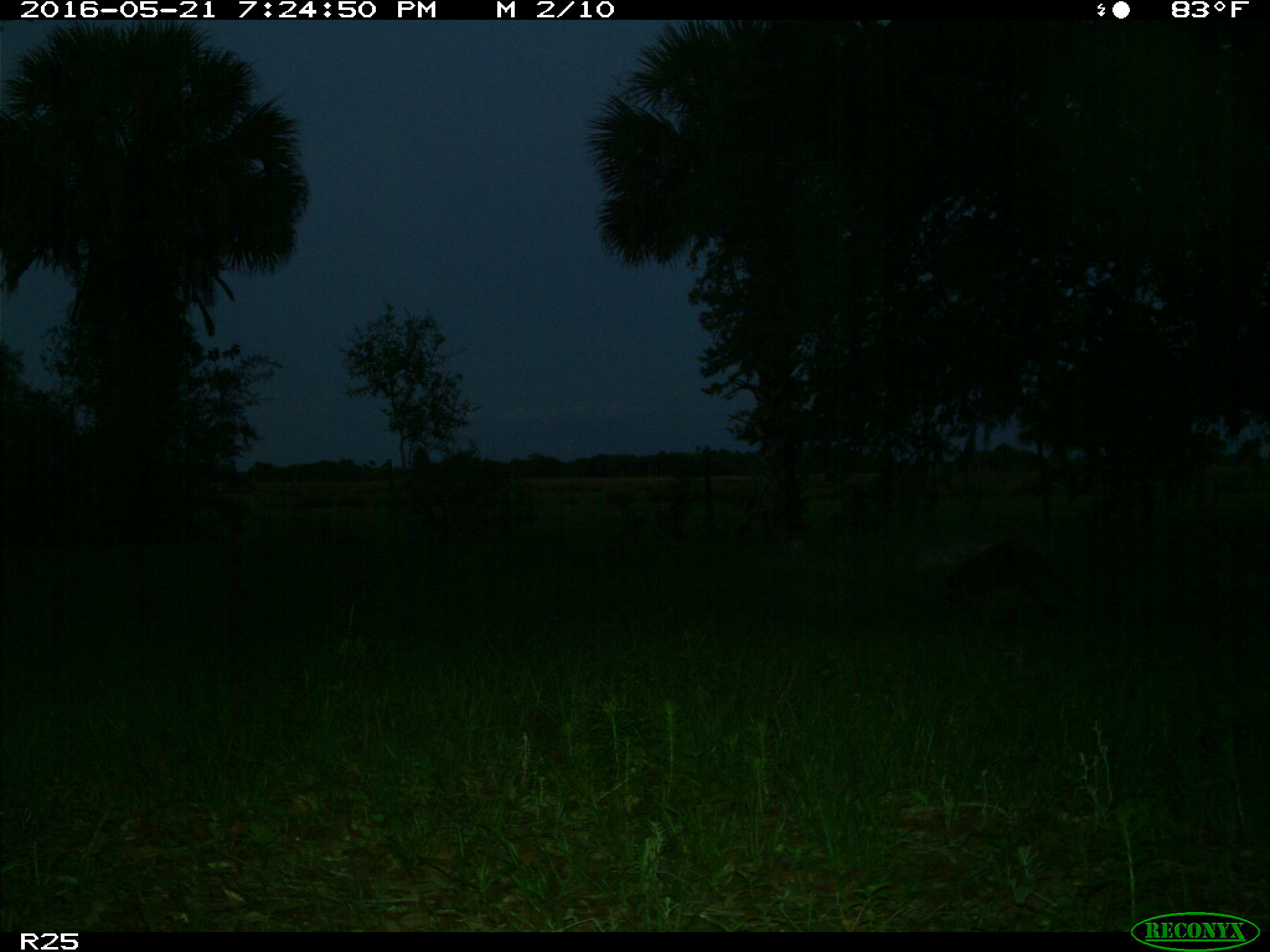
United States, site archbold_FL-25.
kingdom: Animalia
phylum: Chordata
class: Mammalia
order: Carnivora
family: Procyonidae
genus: Procyon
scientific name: Procyon lotor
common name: common raccoon